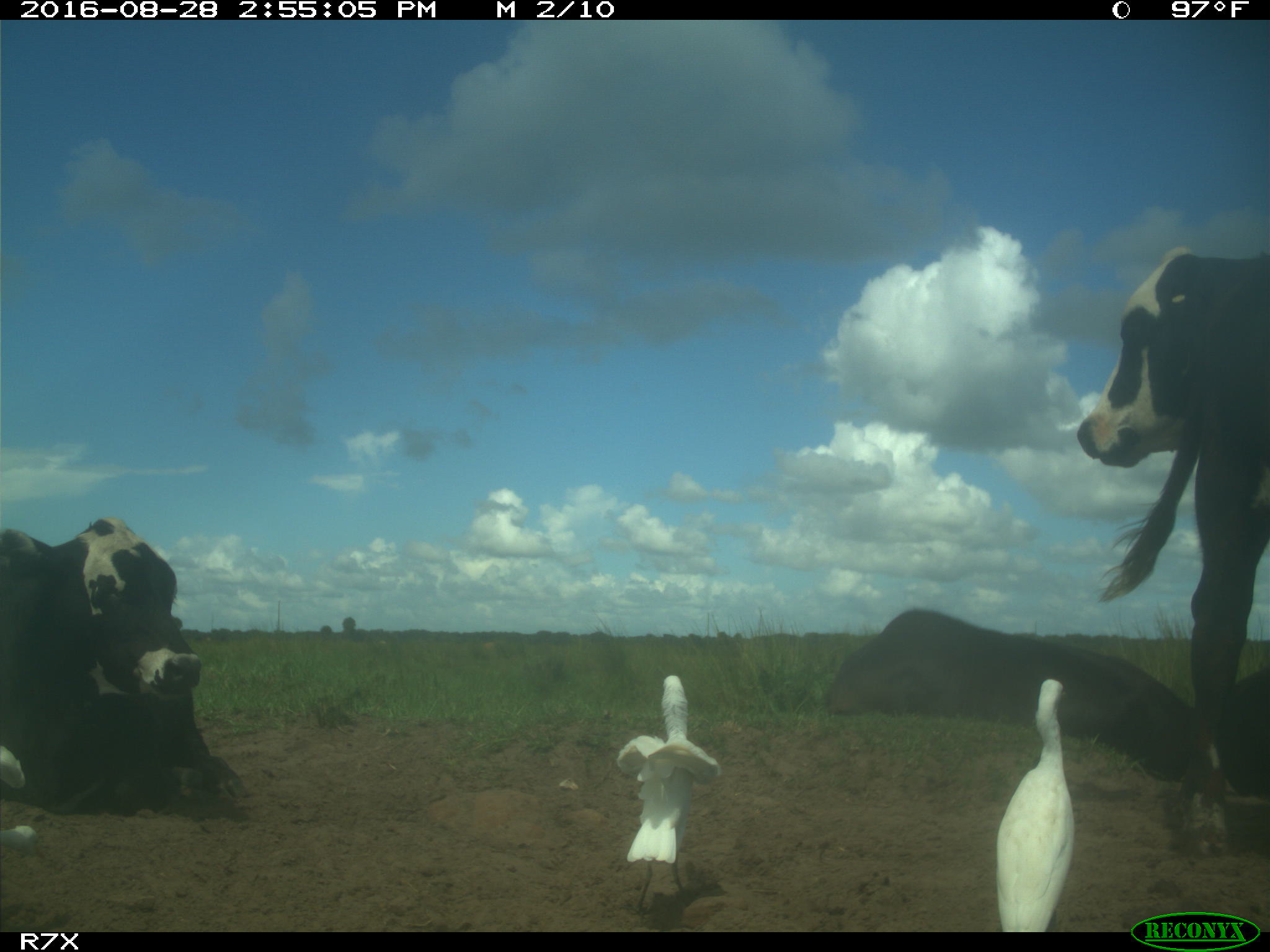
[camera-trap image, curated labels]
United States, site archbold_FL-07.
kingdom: Animalia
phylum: Chordata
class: Mammalia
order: Artiodactyla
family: Bovidae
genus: Bos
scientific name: Bos taurus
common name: domestic cow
Bos taurus (domestic cow).